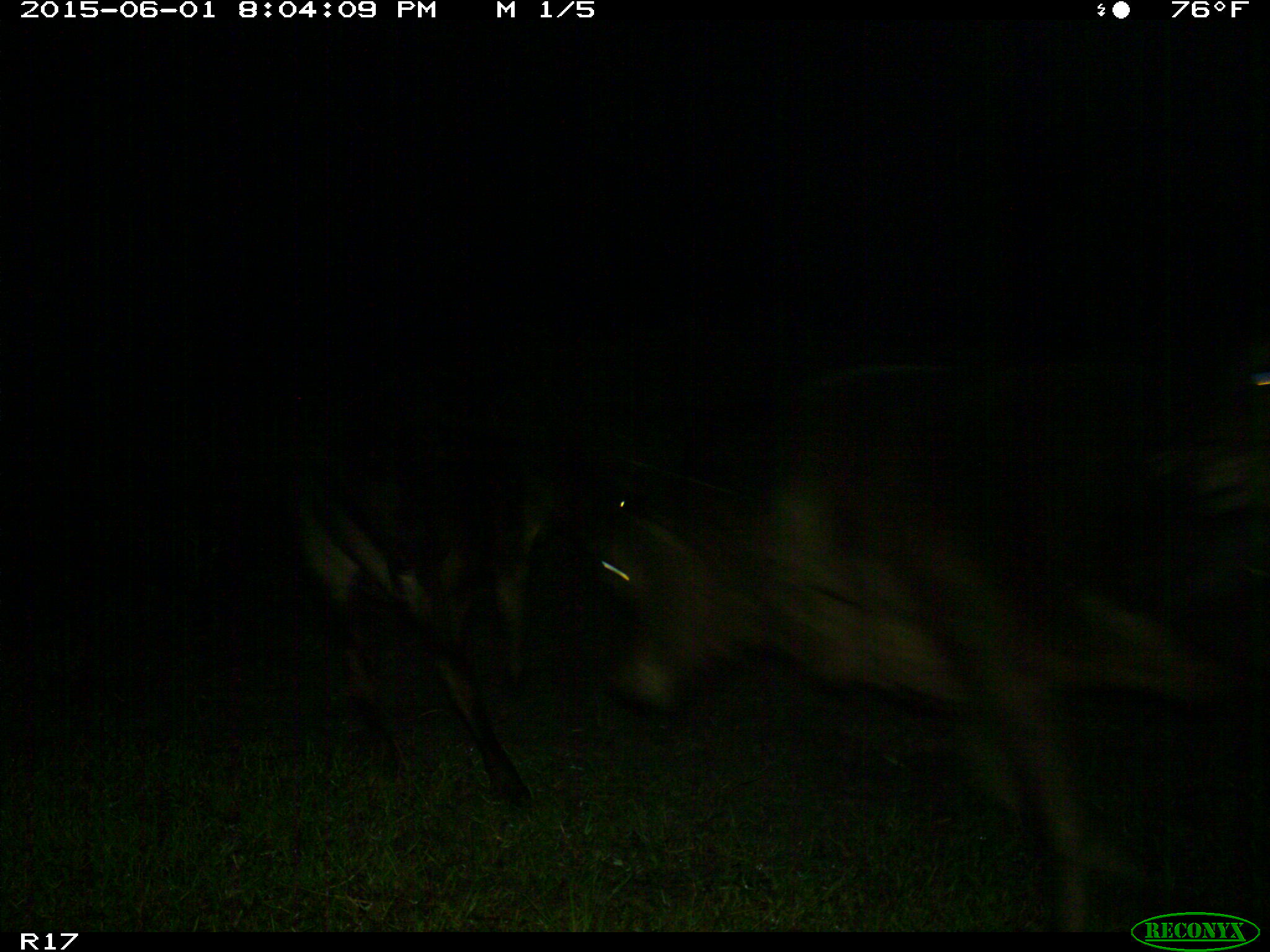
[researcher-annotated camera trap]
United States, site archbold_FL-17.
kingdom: Animalia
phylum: Chordata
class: Mammalia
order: Artiodactyla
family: Bovidae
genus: Bos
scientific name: Bos taurus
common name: domestic cow